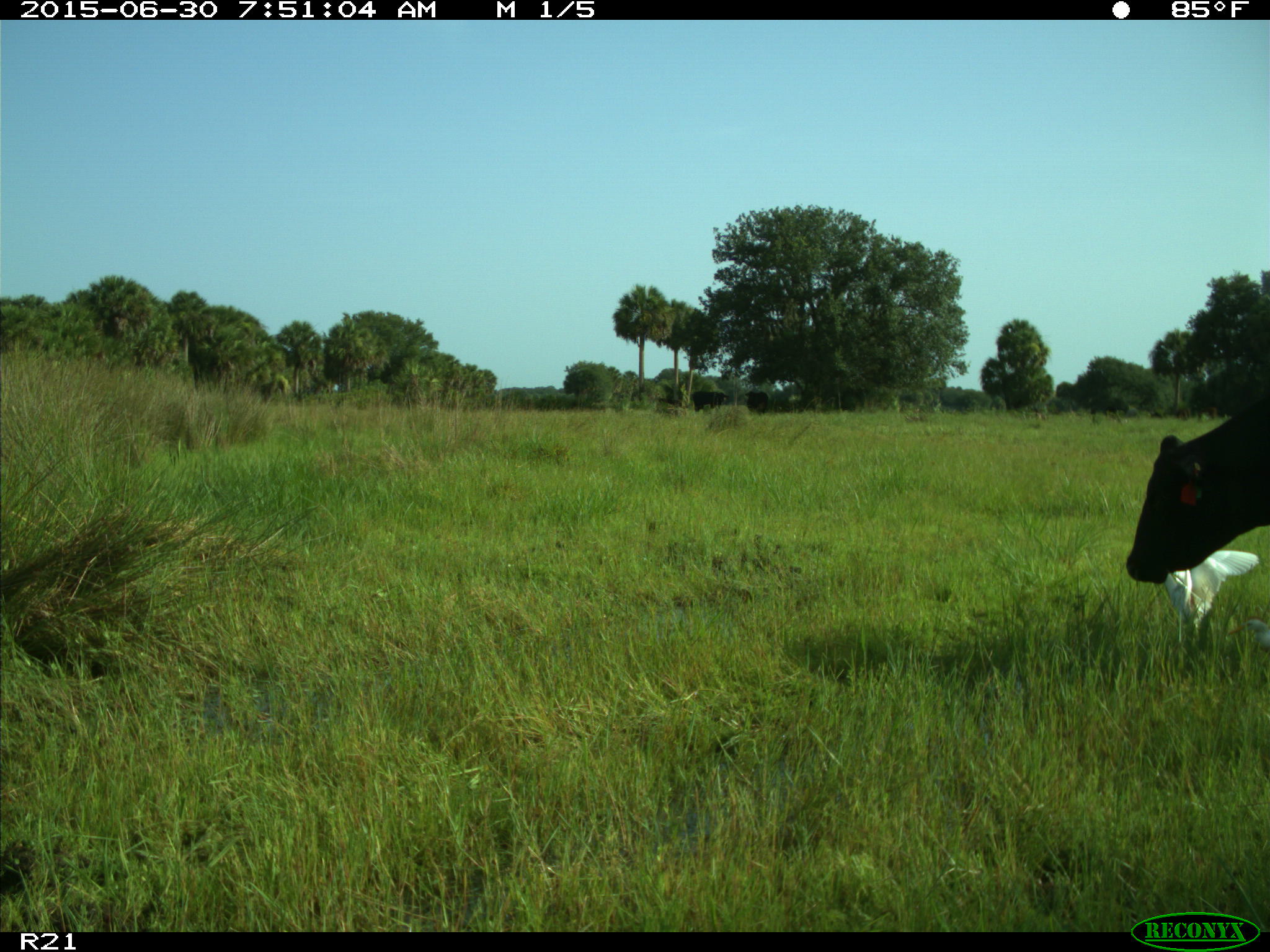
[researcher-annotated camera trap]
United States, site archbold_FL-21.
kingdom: Animalia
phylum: Chordata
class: Mammalia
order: Artiodactyla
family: Bovidae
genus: Bos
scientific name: Bos taurus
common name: domestic cow